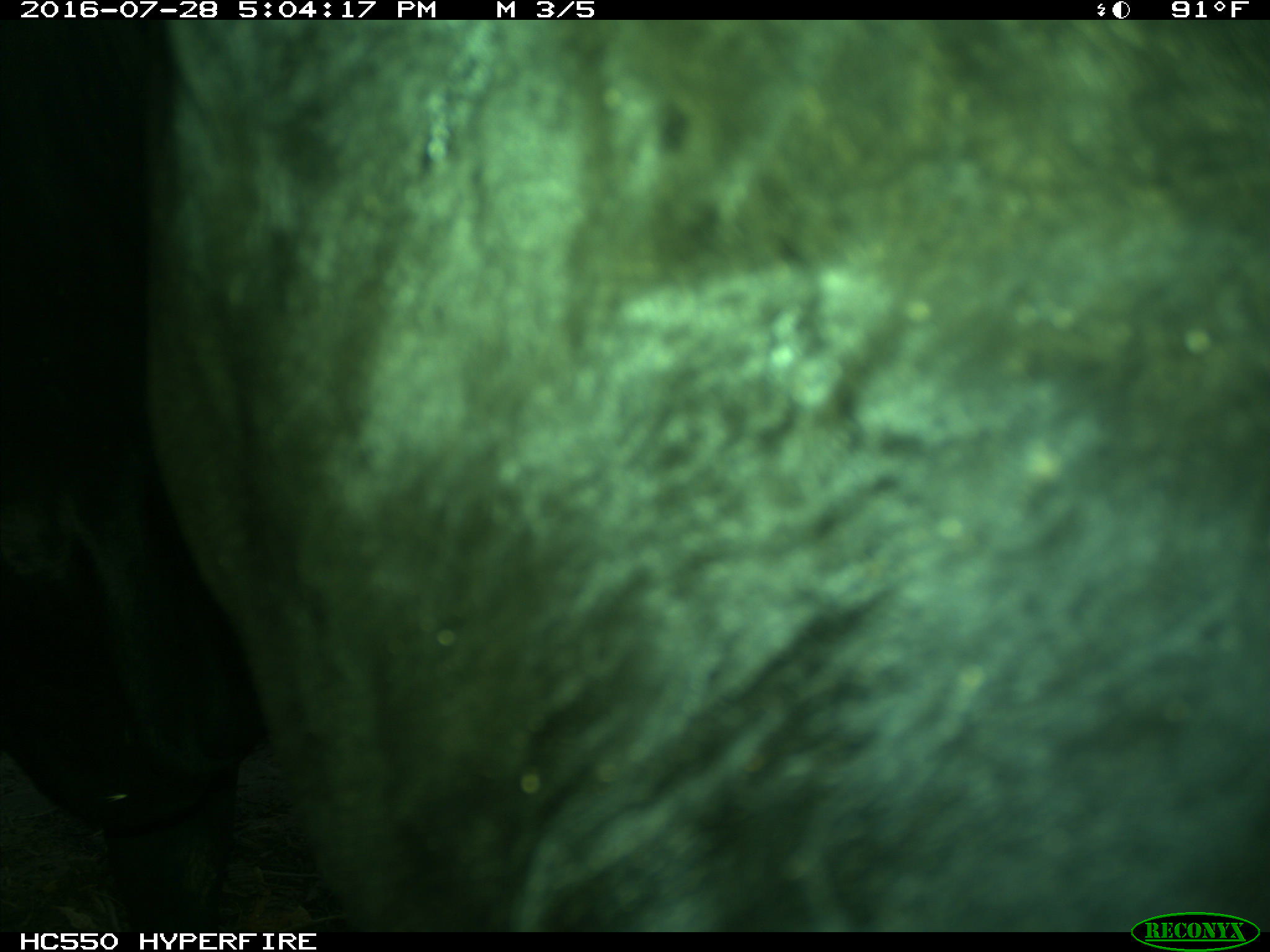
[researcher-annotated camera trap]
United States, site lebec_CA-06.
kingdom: Animalia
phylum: Chordata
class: Mammalia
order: Artiodactyla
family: Bovidae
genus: Bos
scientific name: Bos taurus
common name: domestic cow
Bos taurus (domestic cow).